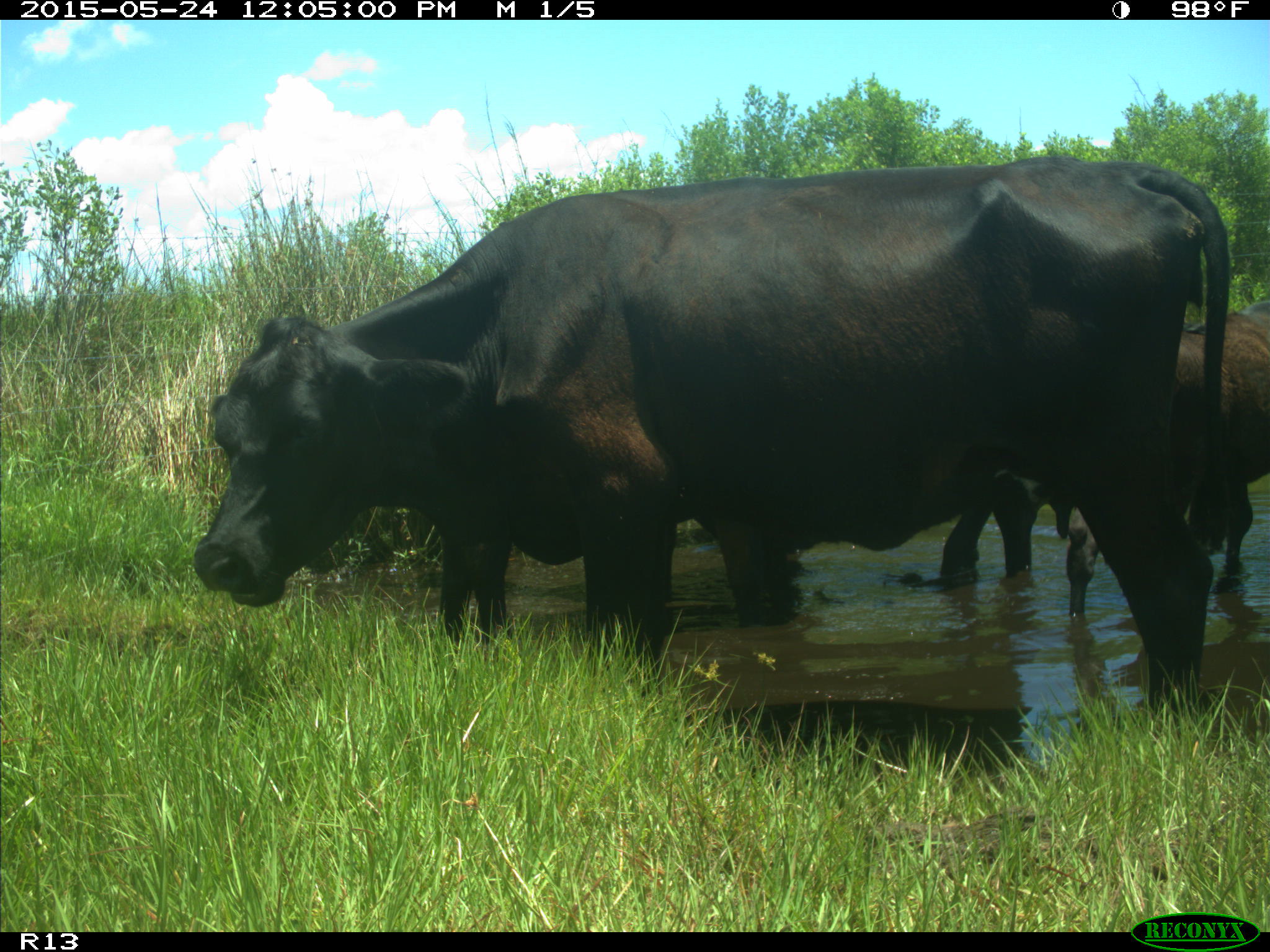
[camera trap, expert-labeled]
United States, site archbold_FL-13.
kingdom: Animalia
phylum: Chordata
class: Mammalia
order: Artiodactyla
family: Bovidae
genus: Bos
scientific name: Bos taurus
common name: domestic cow